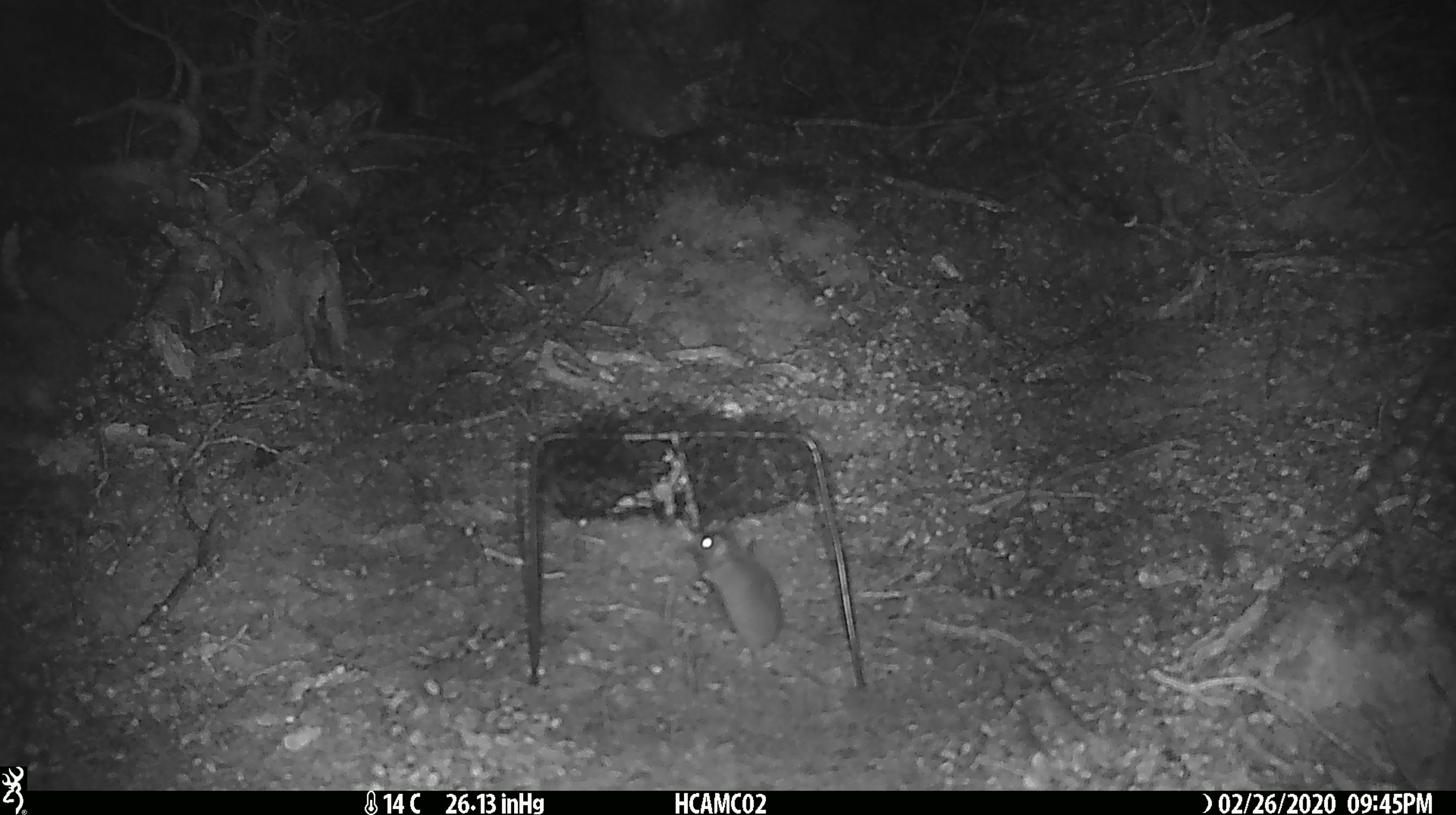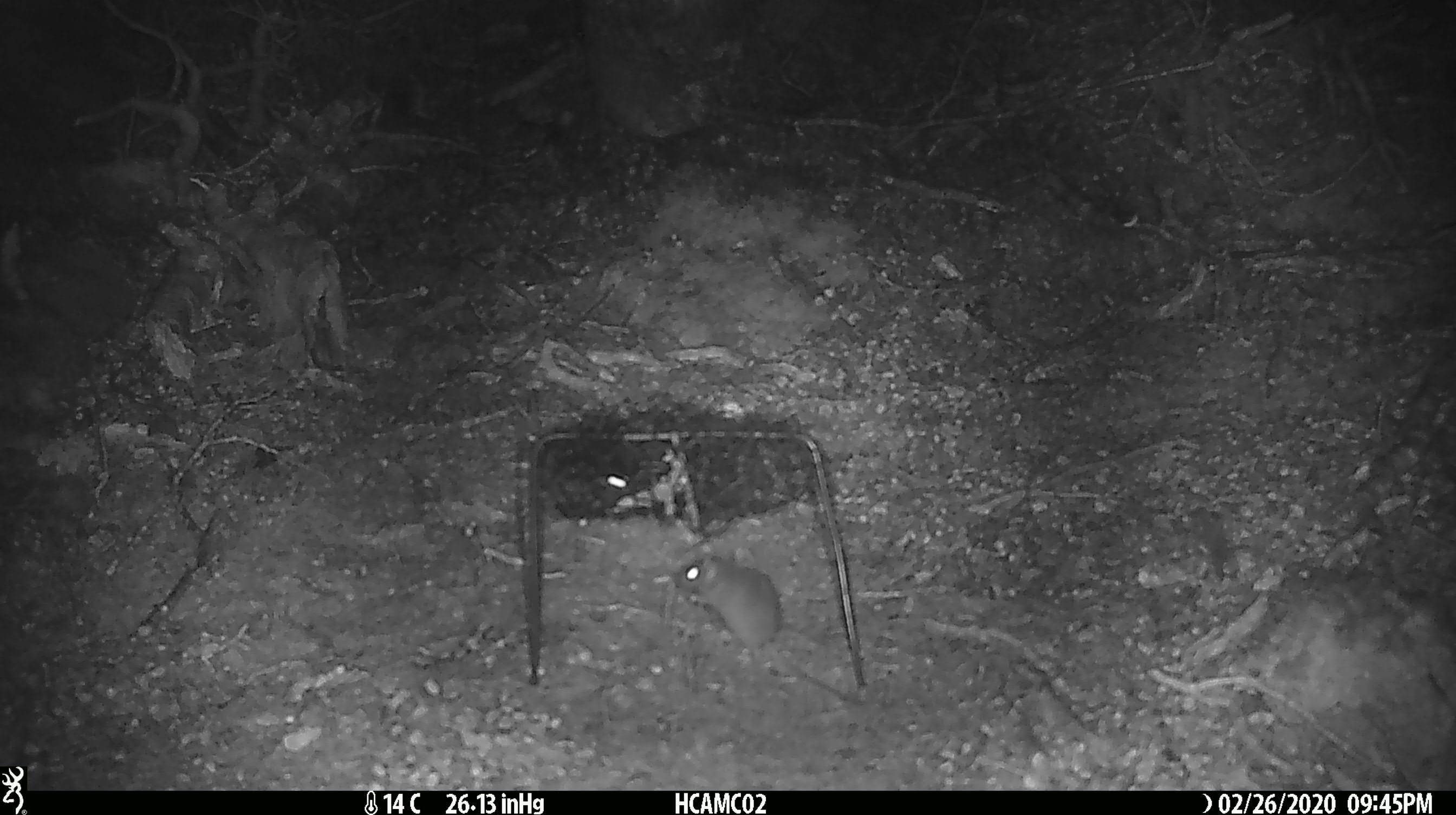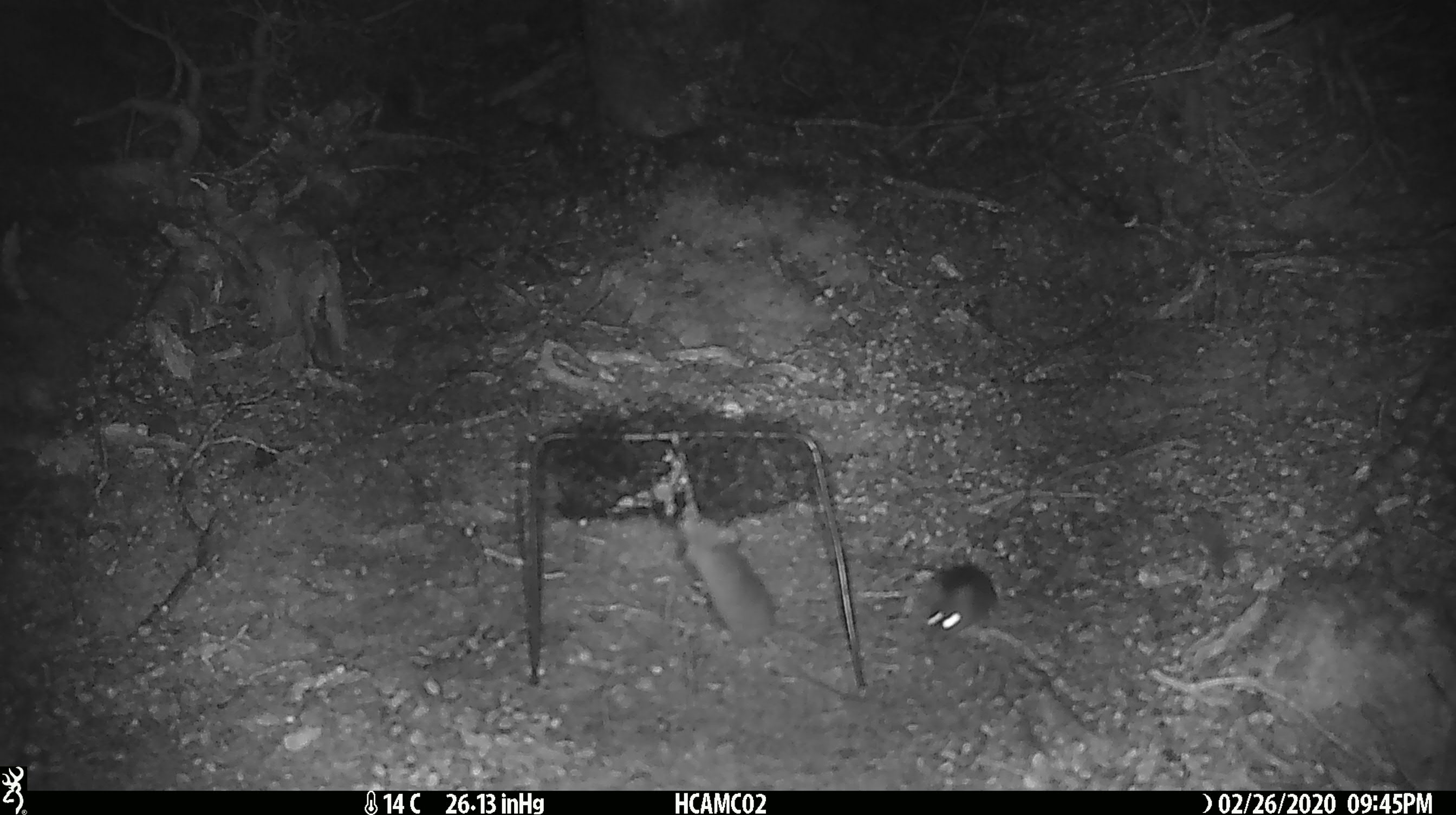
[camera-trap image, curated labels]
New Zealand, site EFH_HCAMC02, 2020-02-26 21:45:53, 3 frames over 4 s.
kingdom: Animalia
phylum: Chordata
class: Mammalia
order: Rodentia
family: Muridae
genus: Mus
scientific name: Mus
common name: mouse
Mouse (Mus).